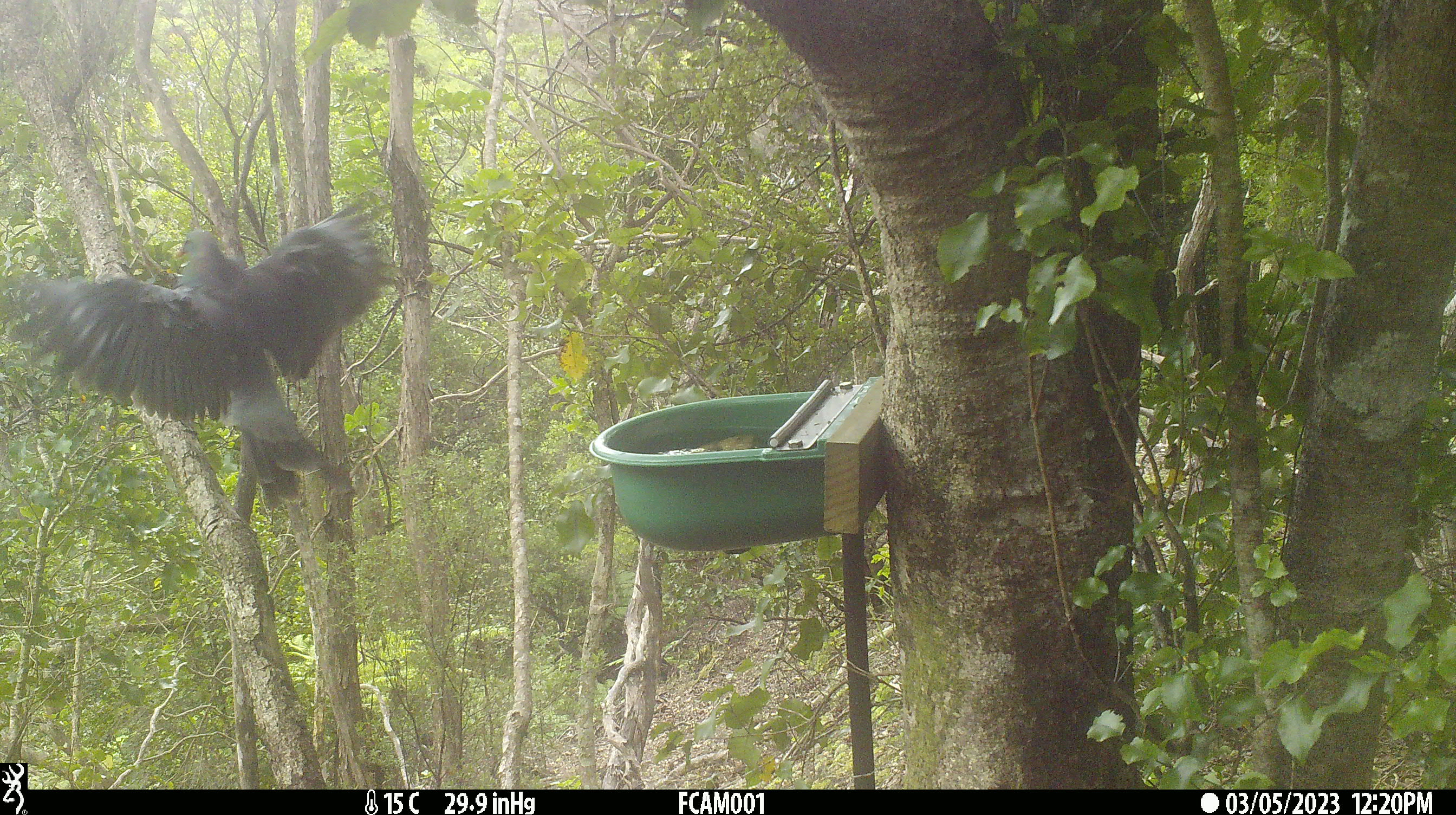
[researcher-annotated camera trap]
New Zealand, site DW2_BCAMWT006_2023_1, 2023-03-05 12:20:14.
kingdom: Animalia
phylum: Chordata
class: Aves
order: Columbiformes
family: Columbidae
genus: Hemiphaga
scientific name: Hemiphaga novaeseelandiae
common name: new zealand pigeon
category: kereru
Kereru (new zealand pigeon) (Hemiphaga novaeseelandiae).